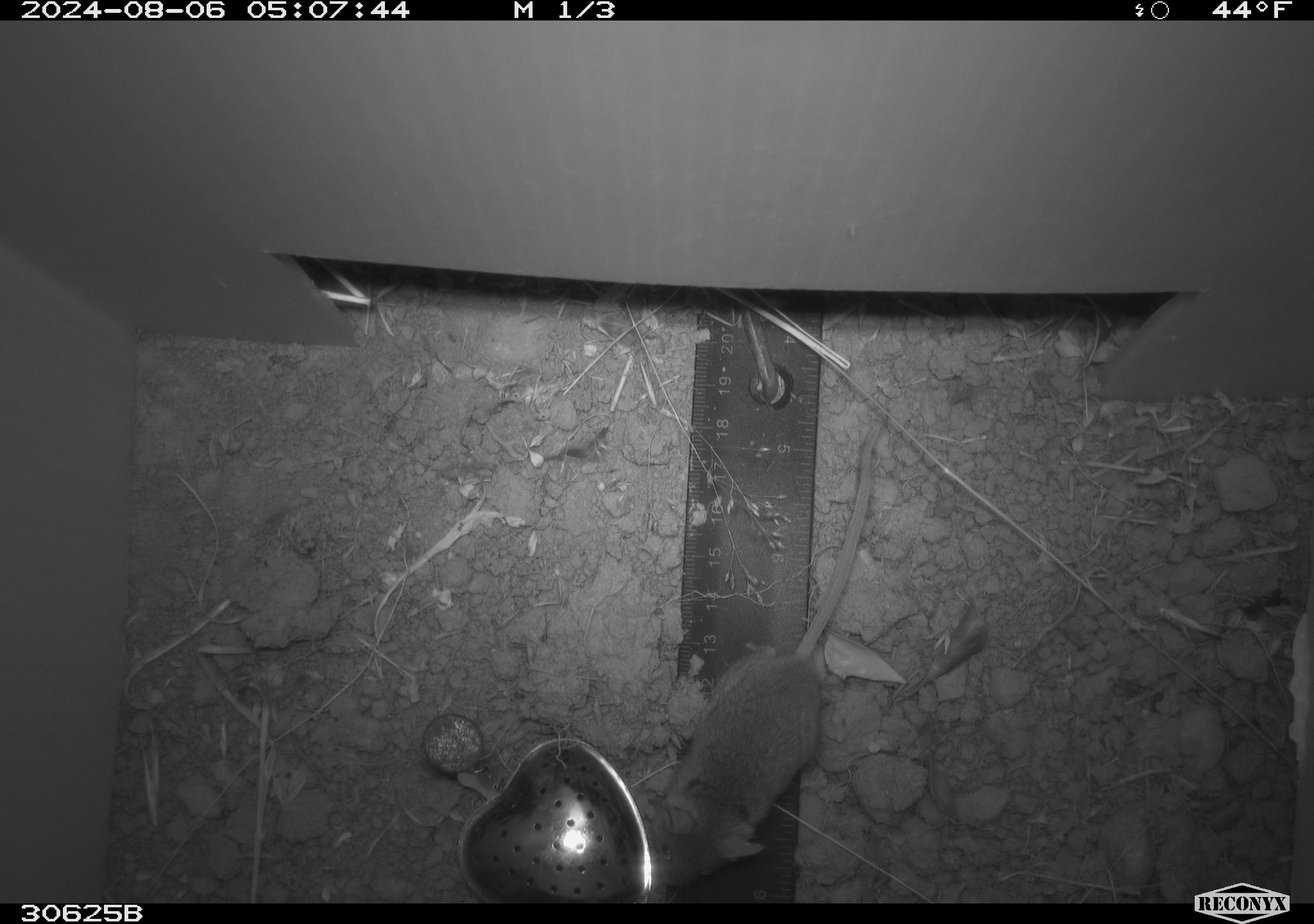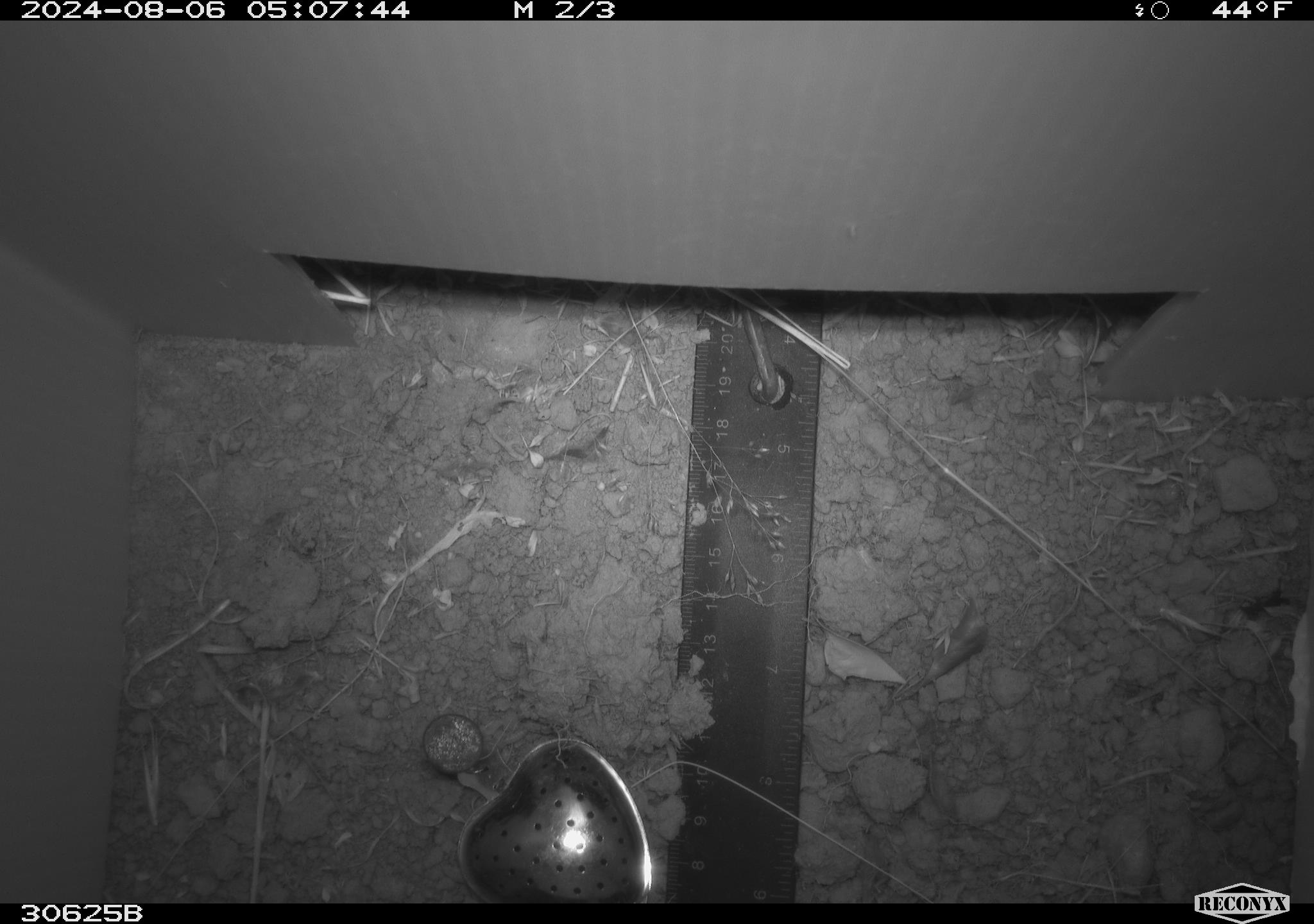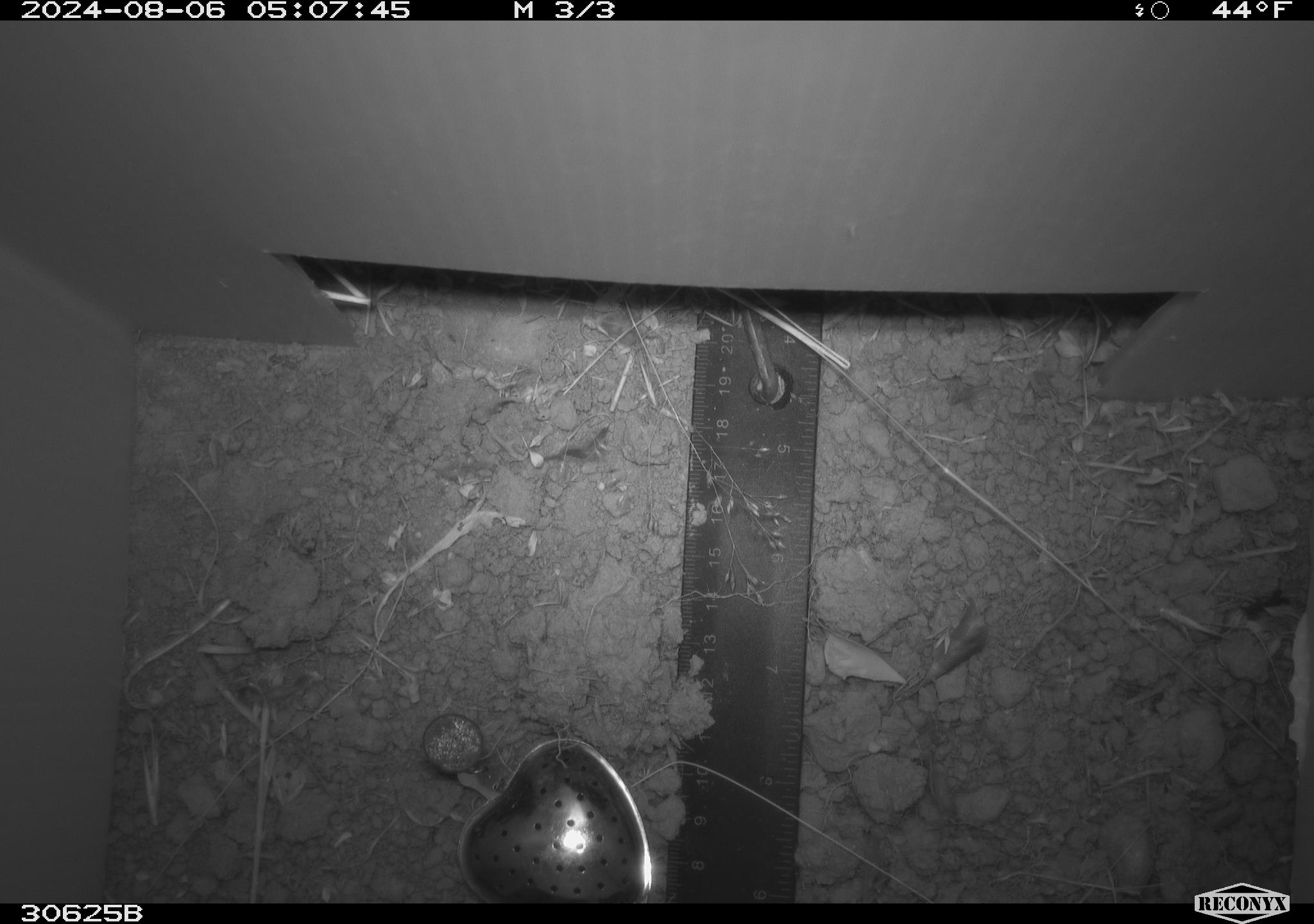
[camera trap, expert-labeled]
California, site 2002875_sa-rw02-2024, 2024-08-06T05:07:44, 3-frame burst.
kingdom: Animalia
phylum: Chordata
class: Mammalia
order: Rodentia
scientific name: Rodentia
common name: mouse species